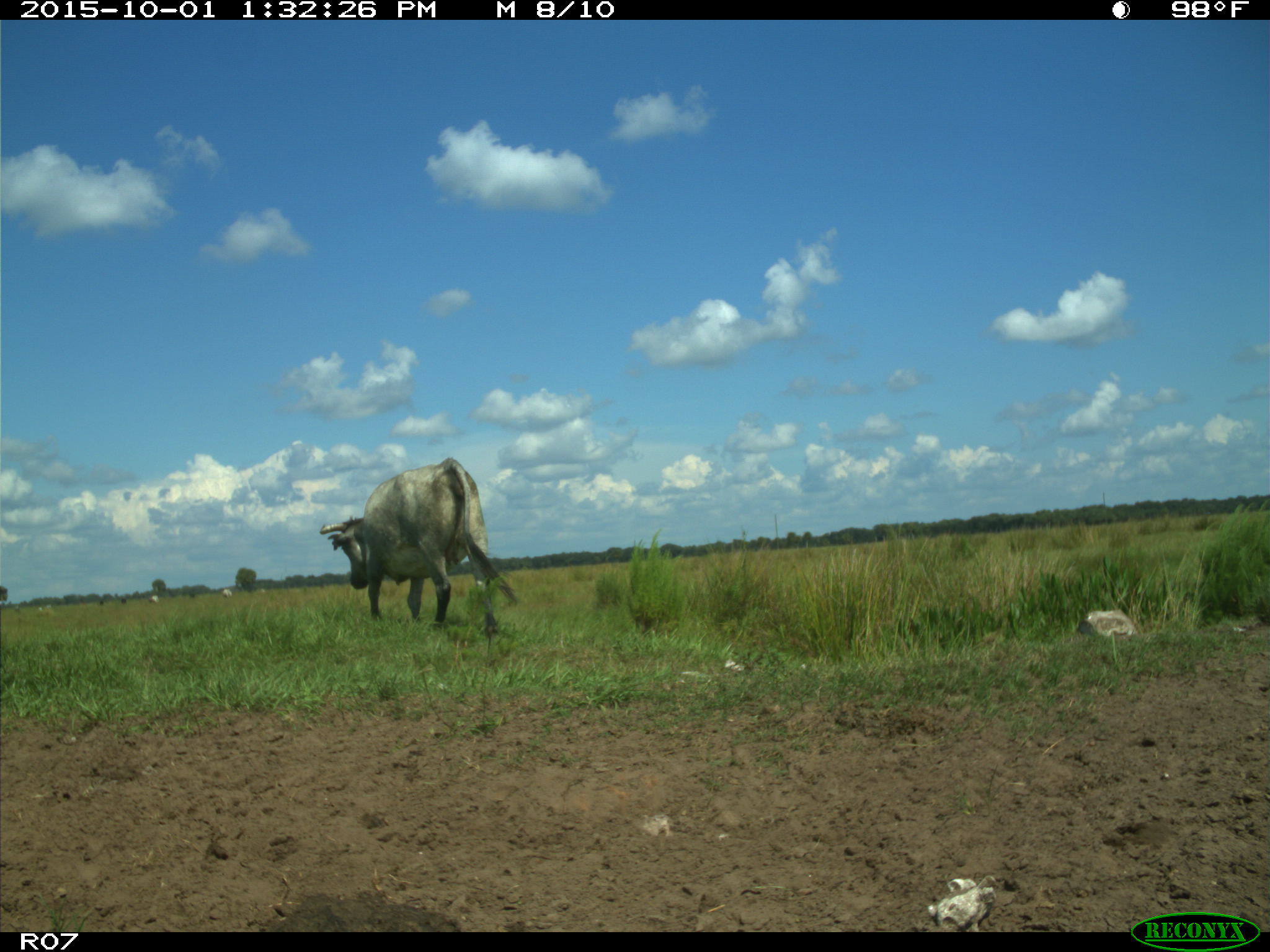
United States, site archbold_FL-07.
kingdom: Animalia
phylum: Chordata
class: Mammalia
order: Artiodactyla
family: Bovidae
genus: Bos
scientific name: Bos taurus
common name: domestic cow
Bos taurus (domestic cow).